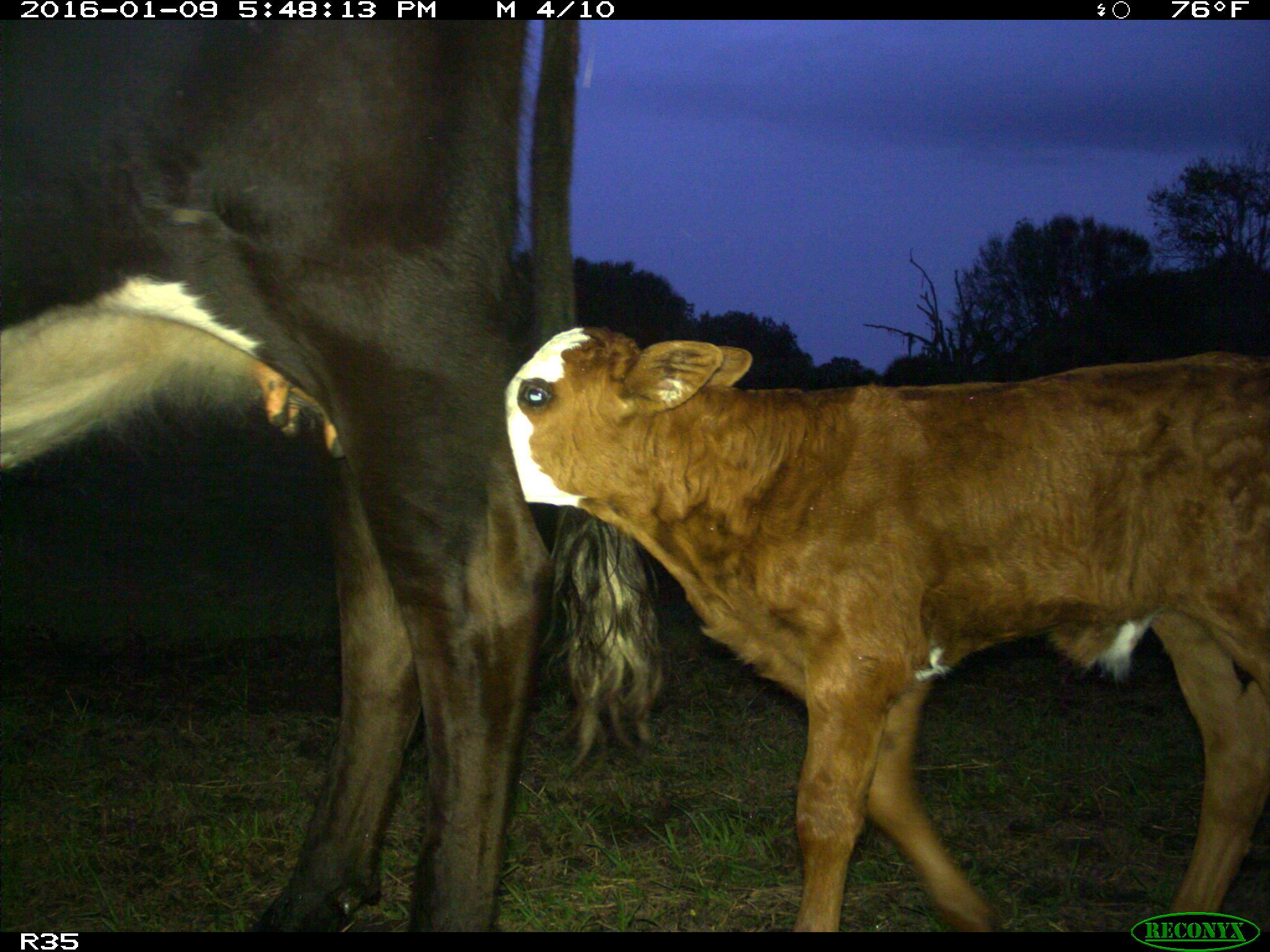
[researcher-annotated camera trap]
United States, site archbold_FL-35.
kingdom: Animalia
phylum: Chordata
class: Mammalia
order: Artiodactyla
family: Bovidae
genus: Bos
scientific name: Bos taurus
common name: domestic cow